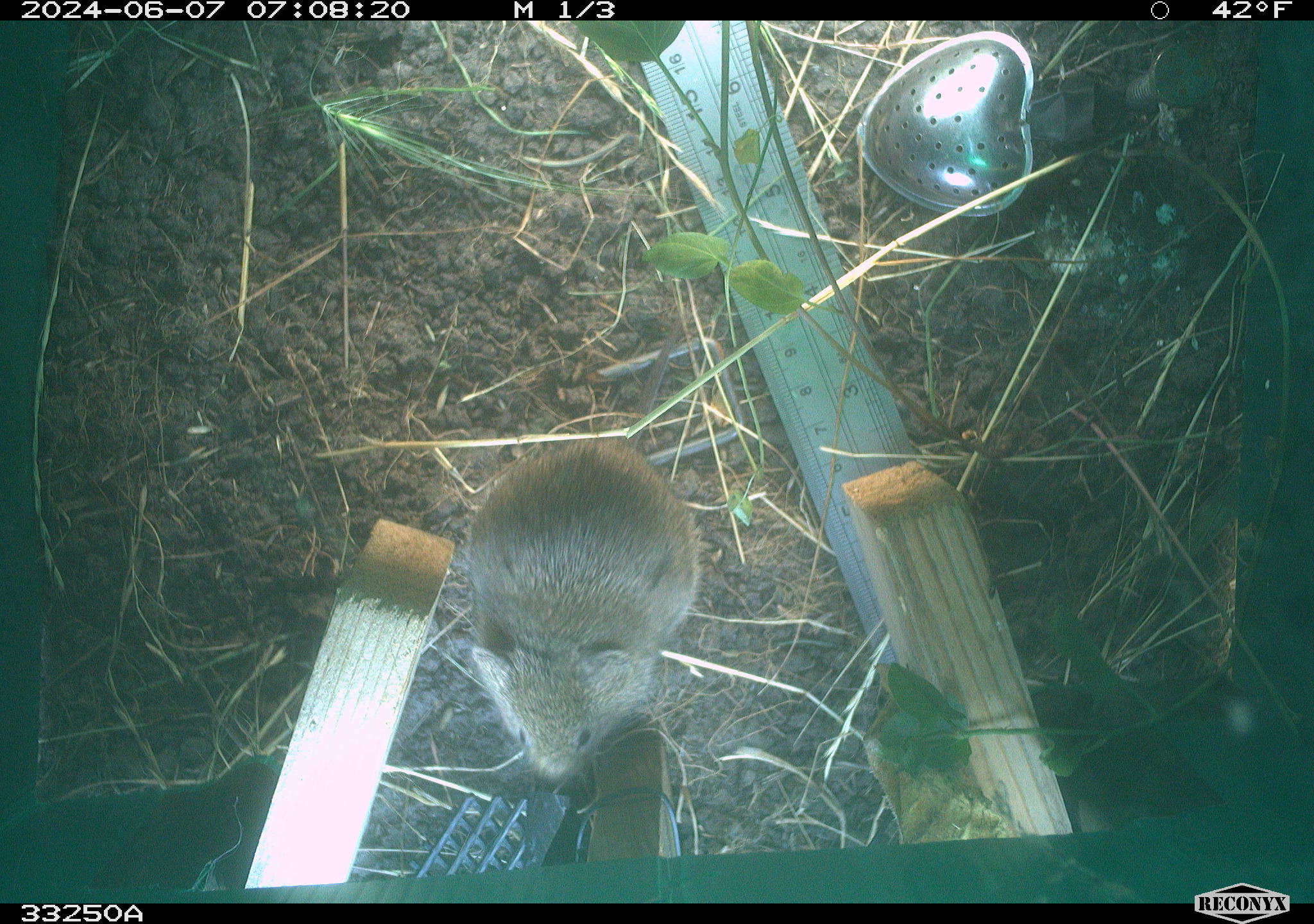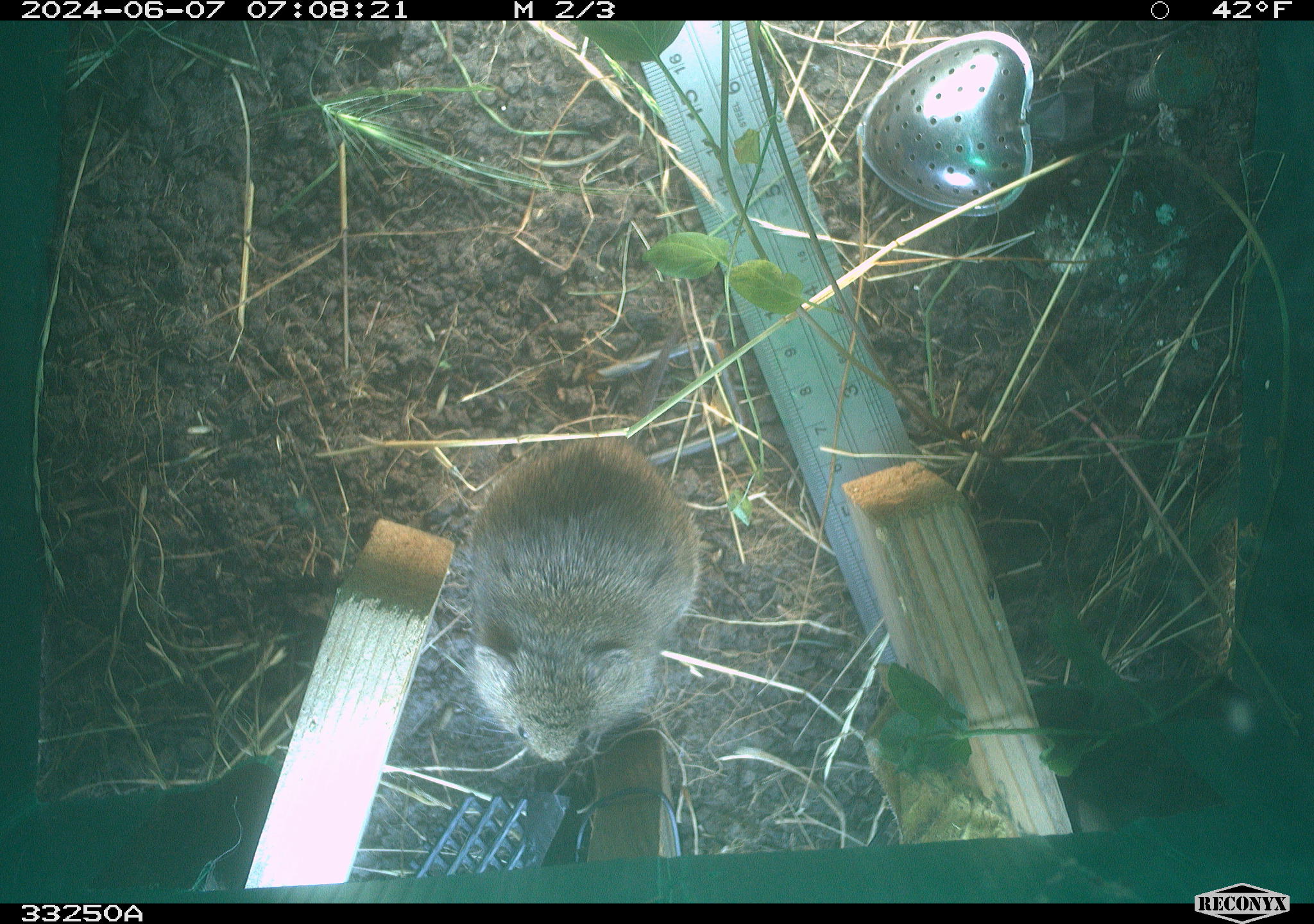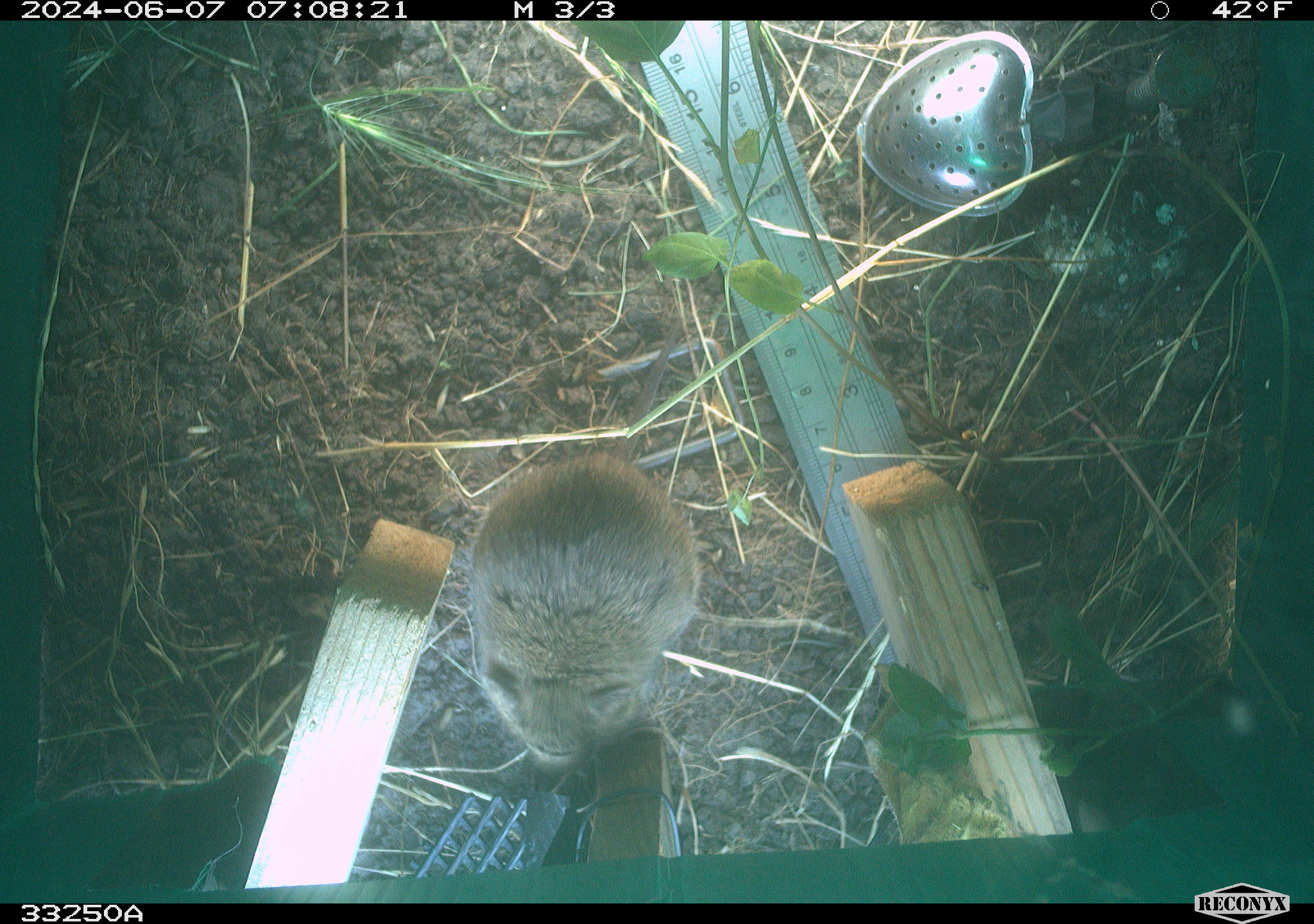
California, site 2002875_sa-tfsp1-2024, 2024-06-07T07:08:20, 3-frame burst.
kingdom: Animalia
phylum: Chordata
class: Mammalia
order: Rodentia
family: Cricetidae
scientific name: Arvicolinae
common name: voles, lemmings, and muskrats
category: arvicolinae subfamily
Arvicolinae subfamily (voles, lemmings, and muskrats) (Arvicolinae).